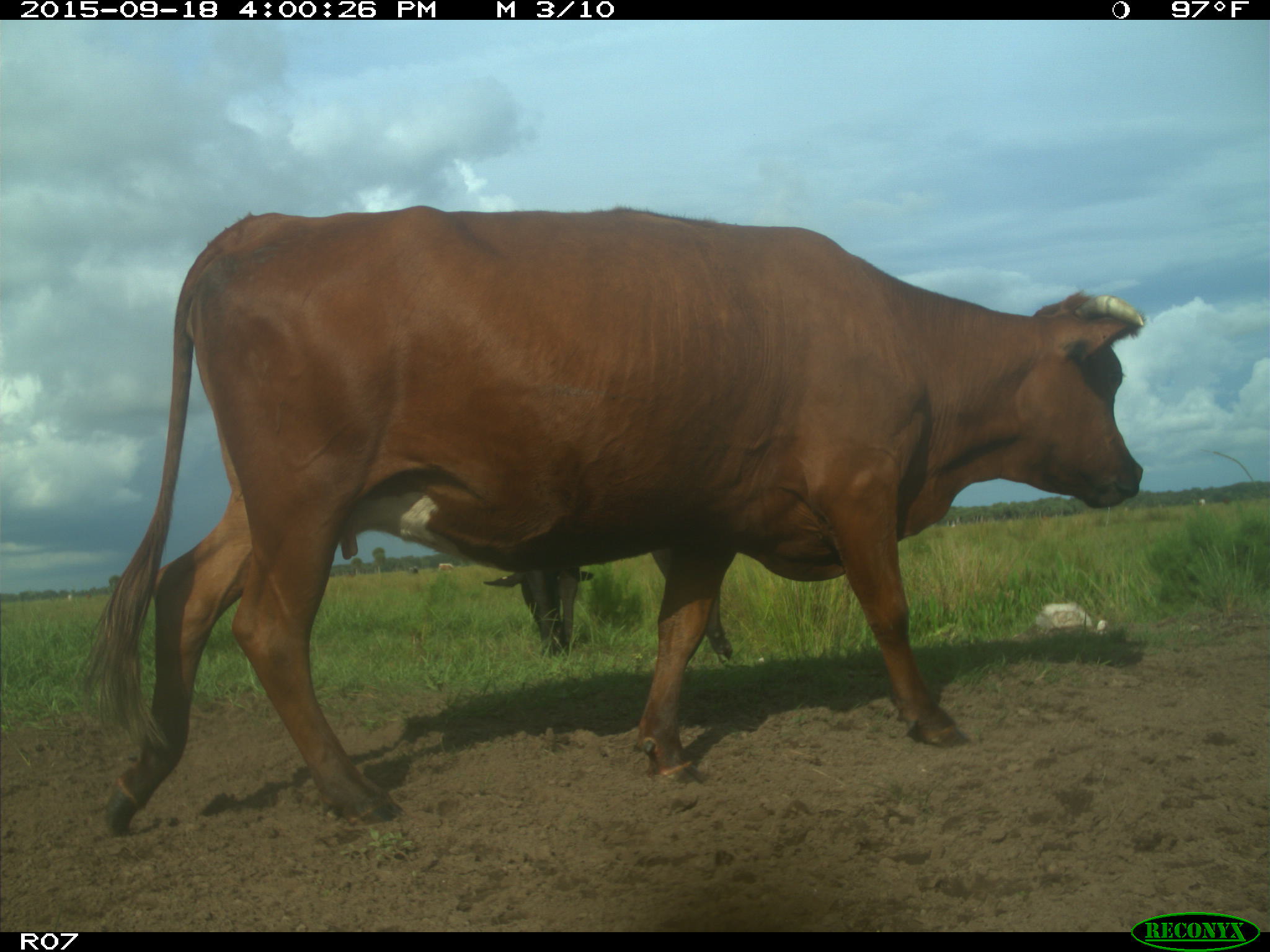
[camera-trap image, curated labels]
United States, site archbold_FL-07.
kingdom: Animalia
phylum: Chordata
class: Mammalia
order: Artiodactyla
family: Bovidae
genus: Bos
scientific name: Bos taurus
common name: domestic cow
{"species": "Bos taurus (domestic cow)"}